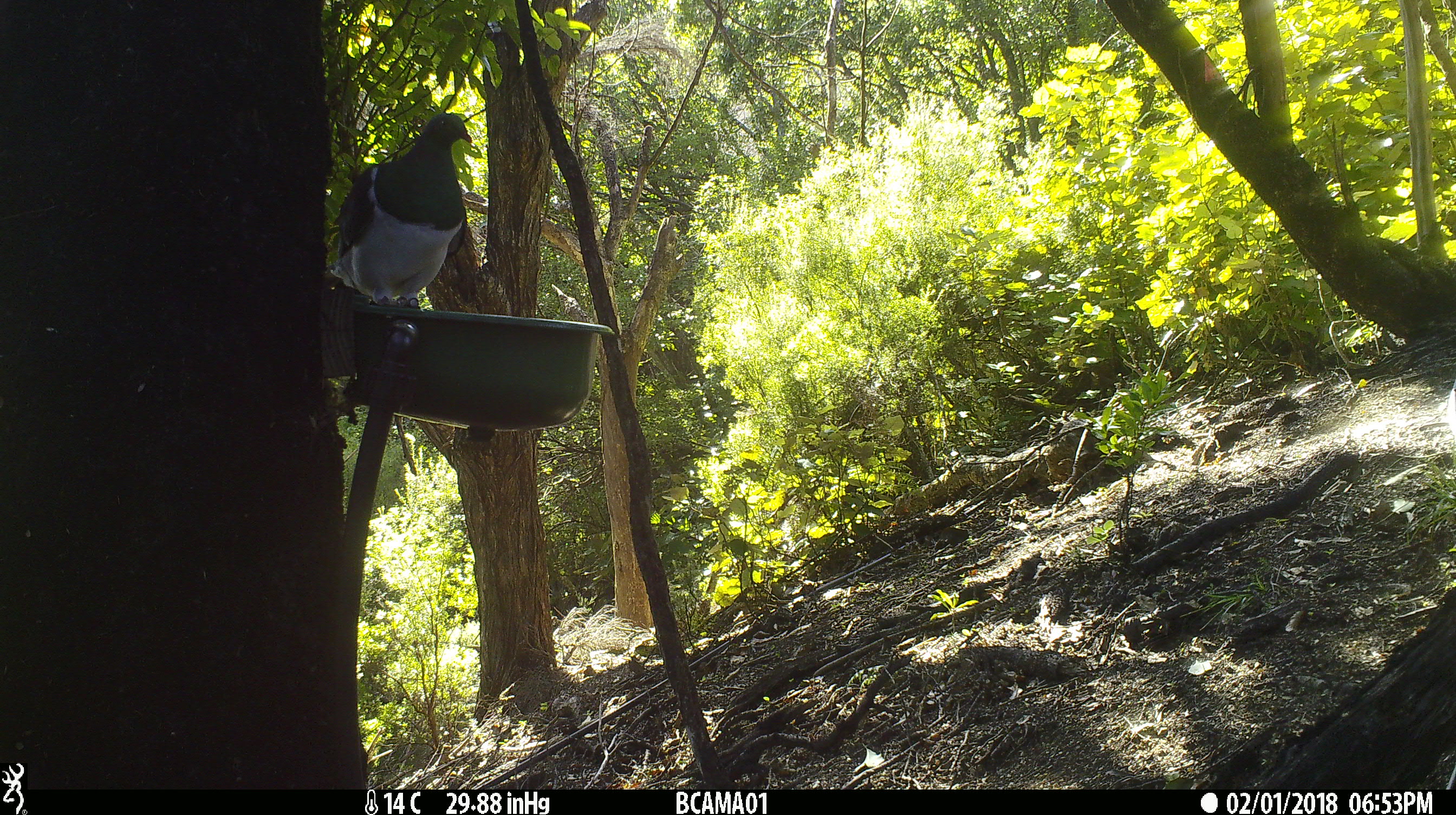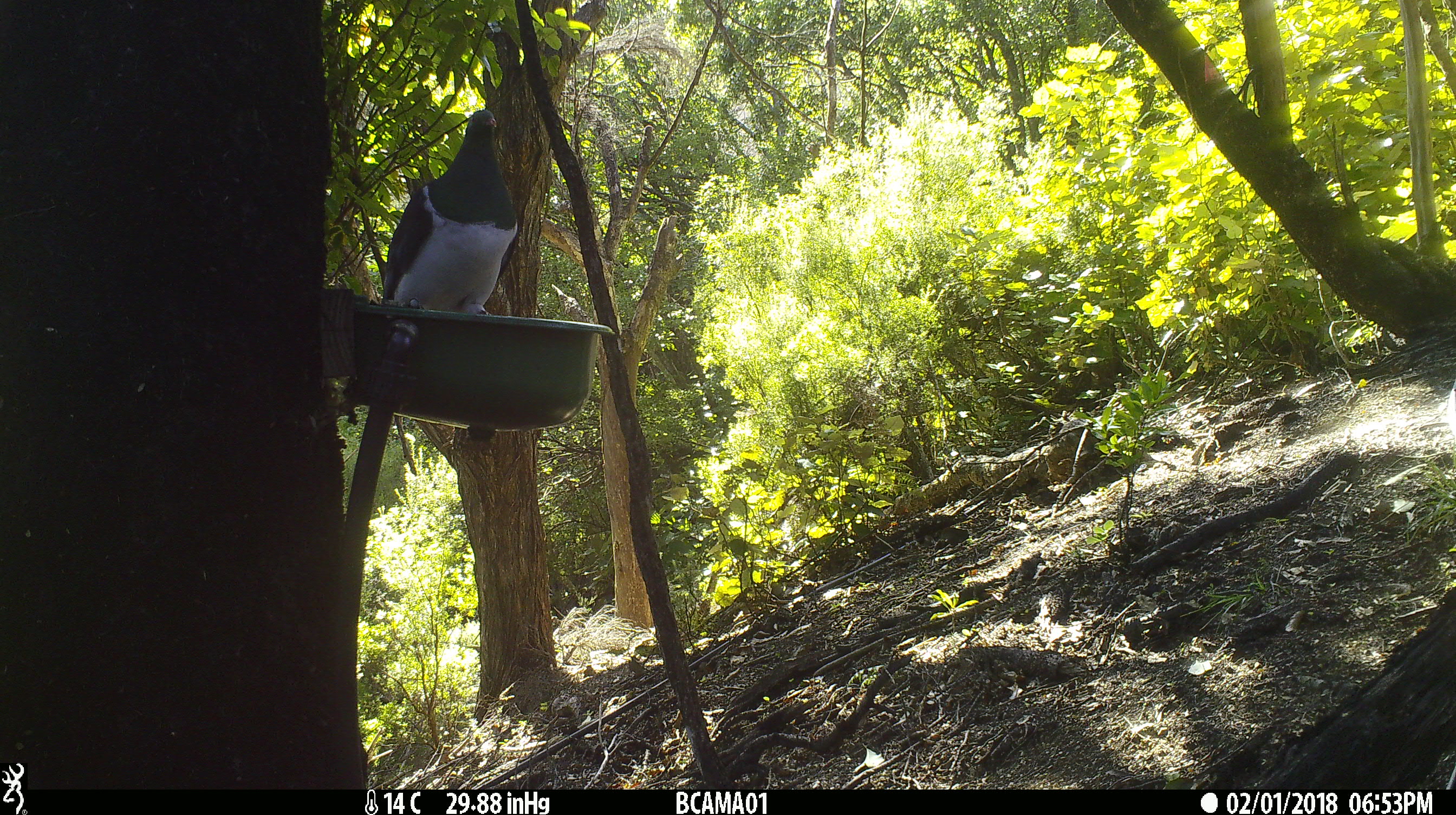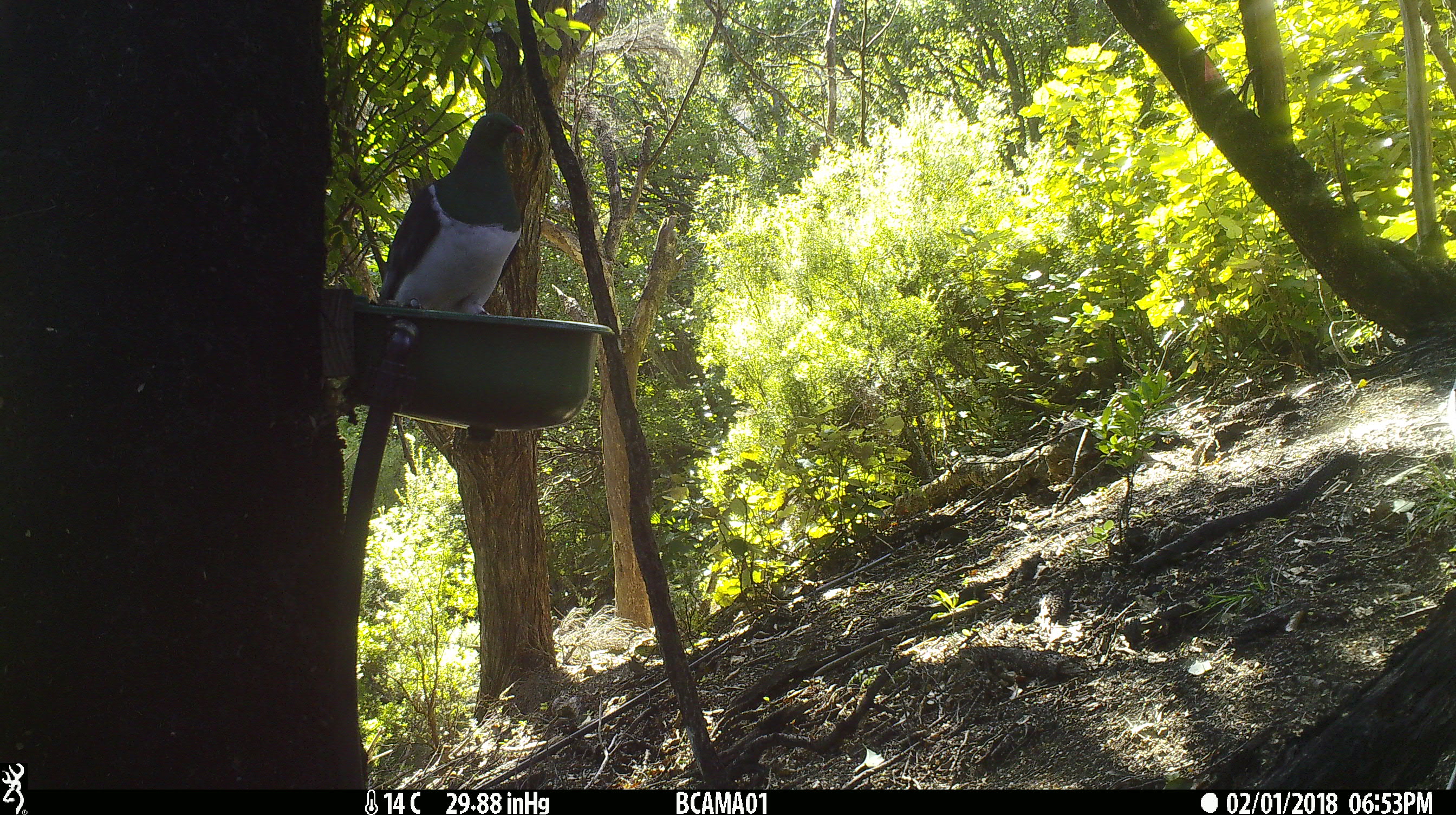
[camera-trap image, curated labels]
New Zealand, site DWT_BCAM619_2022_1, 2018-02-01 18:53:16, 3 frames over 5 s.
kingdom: Animalia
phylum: Chordata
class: Aves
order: Columbiformes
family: Columbidae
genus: Hemiphaga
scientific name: Hemiphaga novaeseelandiae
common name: new zealand pigeon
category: kereru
Kereru (new zealand pigeon) (Hemiphaga novaeseelandiae).